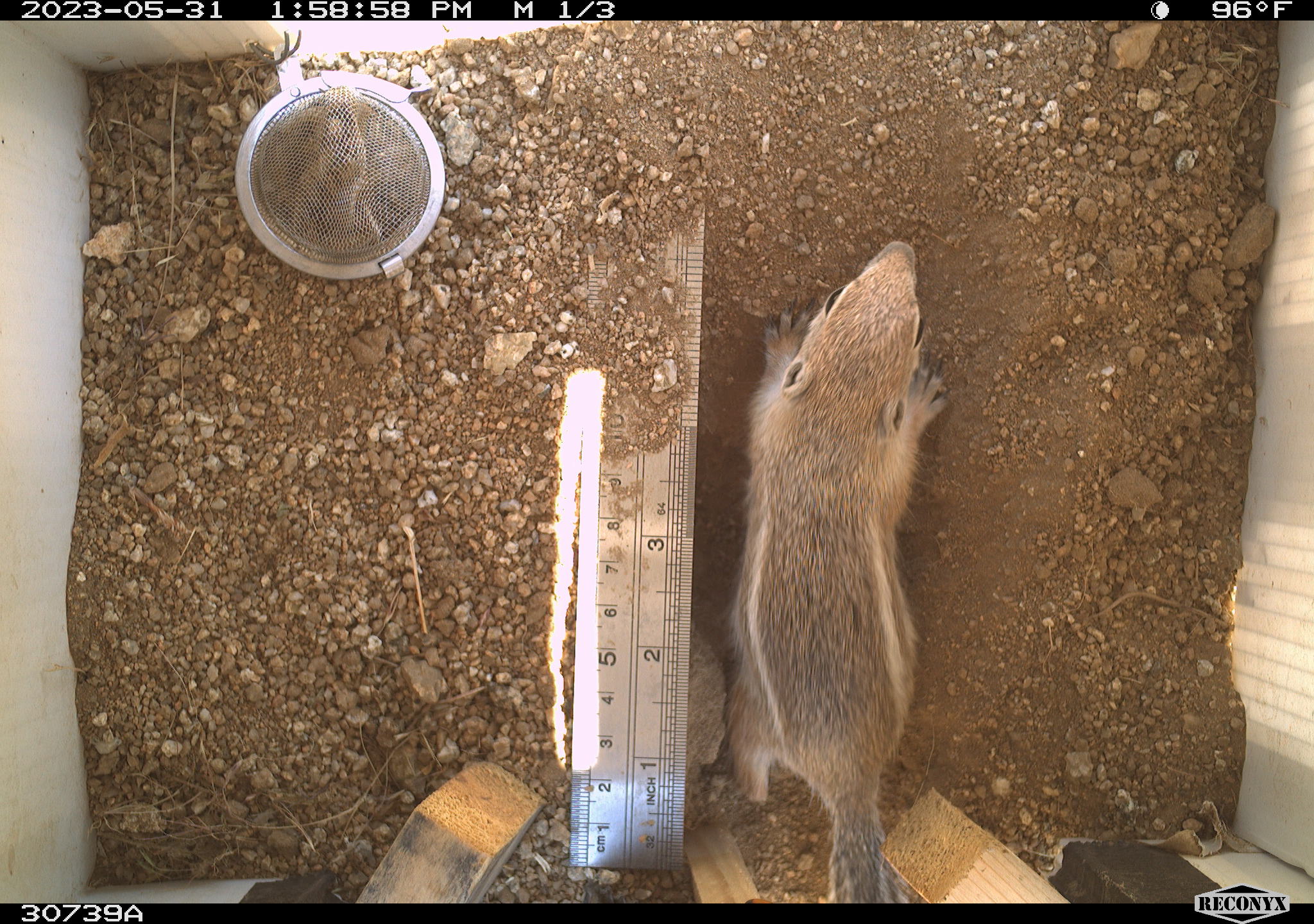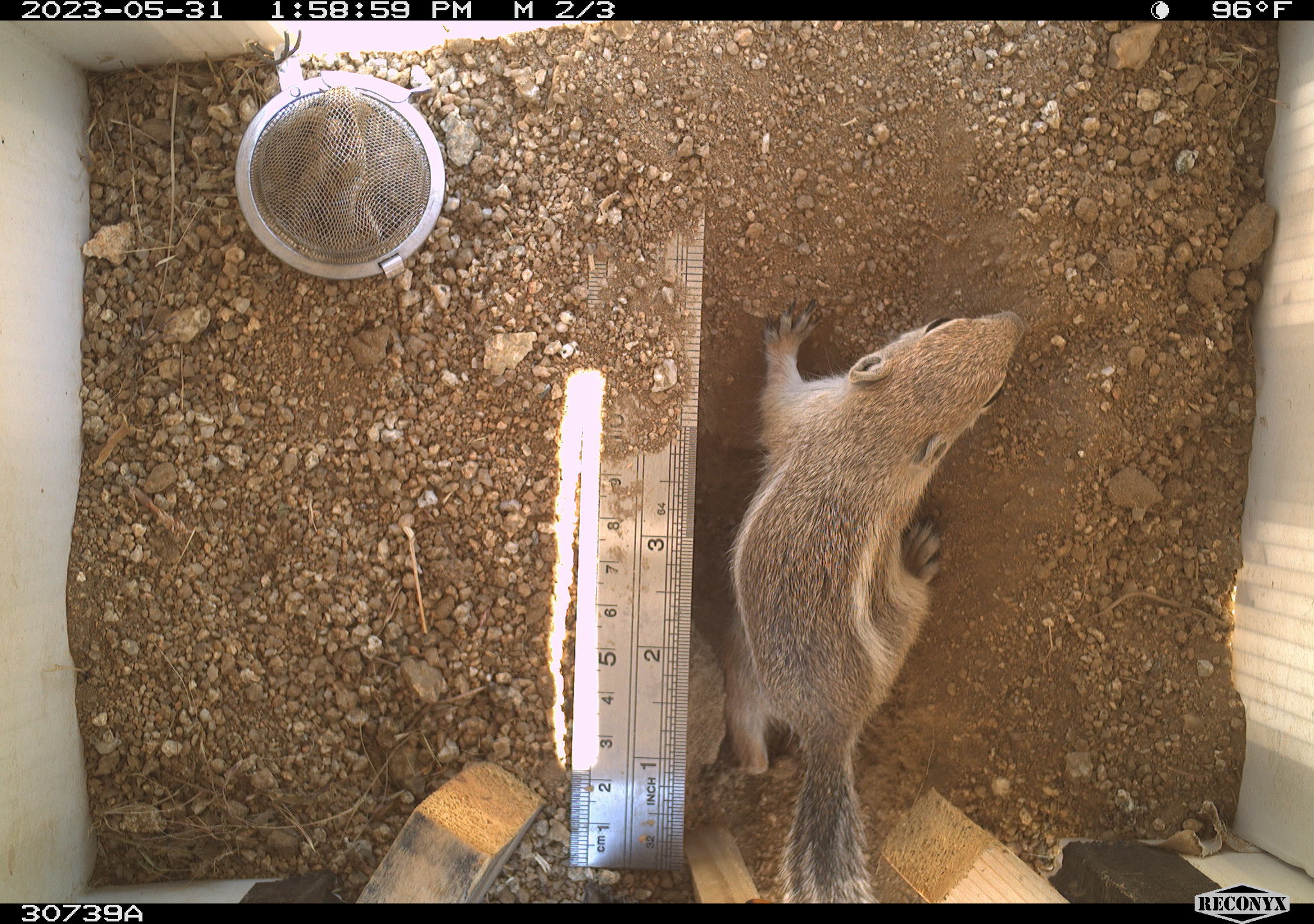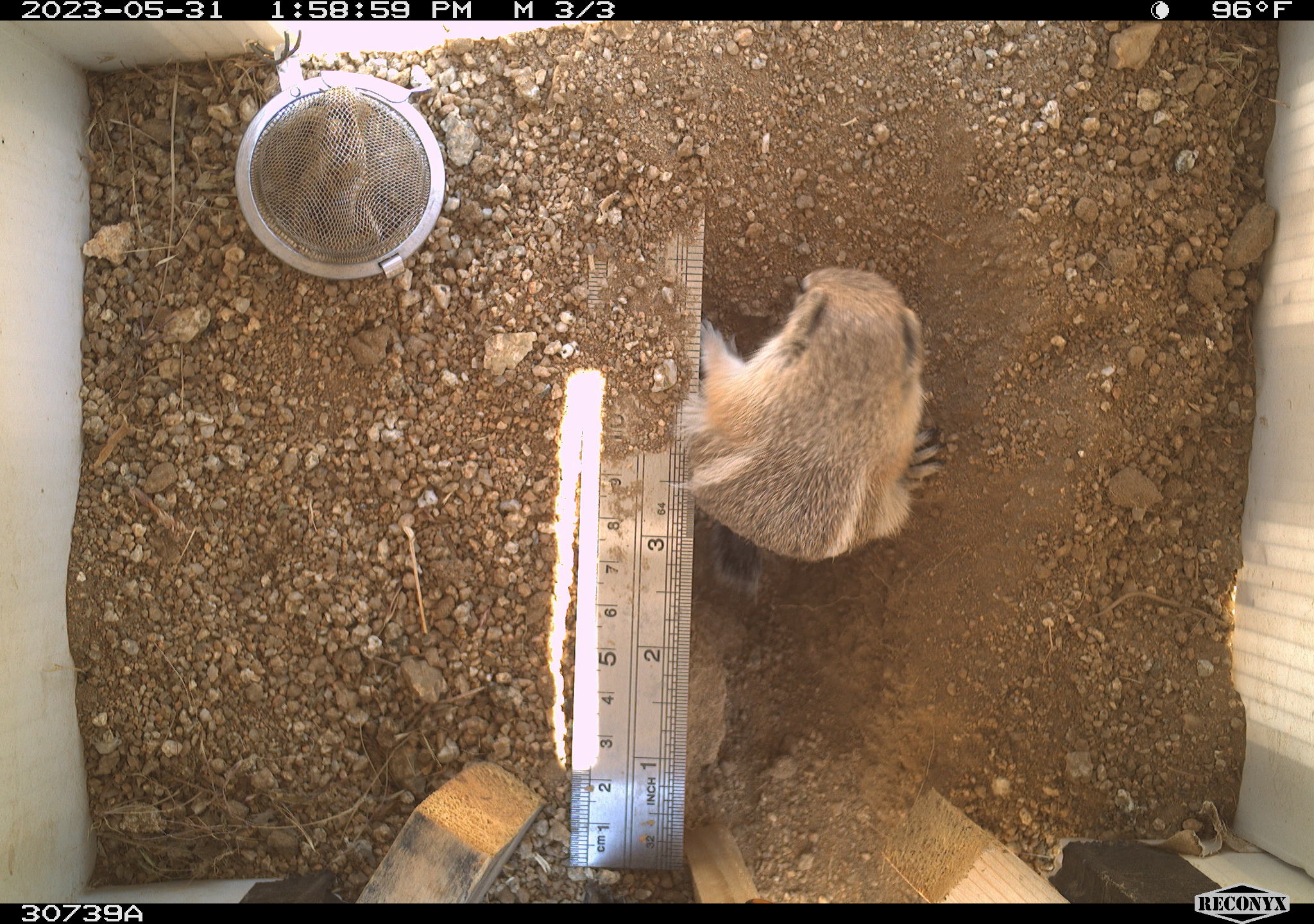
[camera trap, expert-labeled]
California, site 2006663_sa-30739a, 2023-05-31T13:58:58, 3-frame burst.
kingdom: Animalia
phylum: Chordata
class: Mammalia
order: Rodentia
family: Sciuridae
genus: Ammospermophilus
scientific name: Ammospermophilus leucurus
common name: white-tailed antelope squirrel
White-tailed antelope squirrel (Ammospermophilus leucurus).